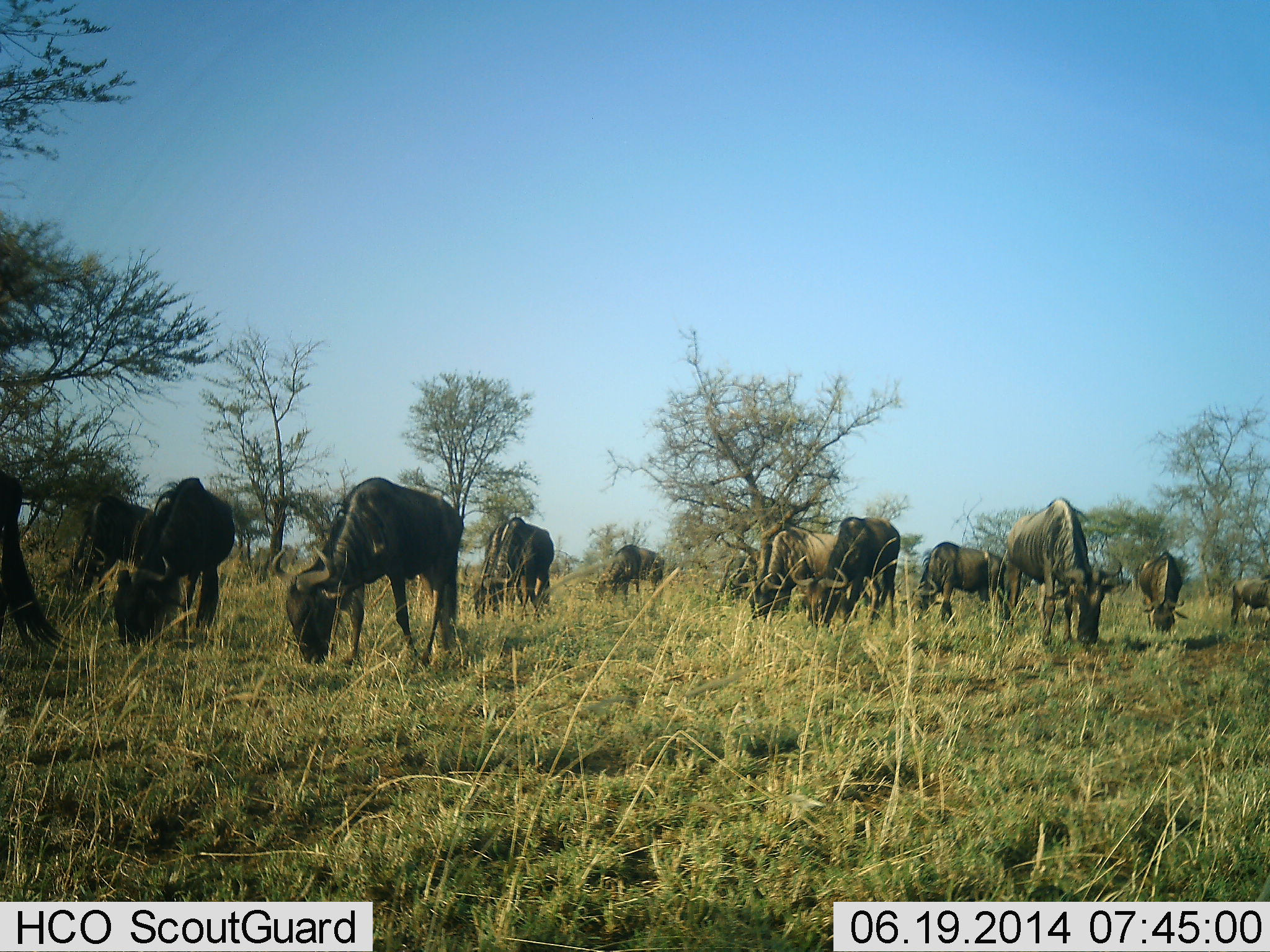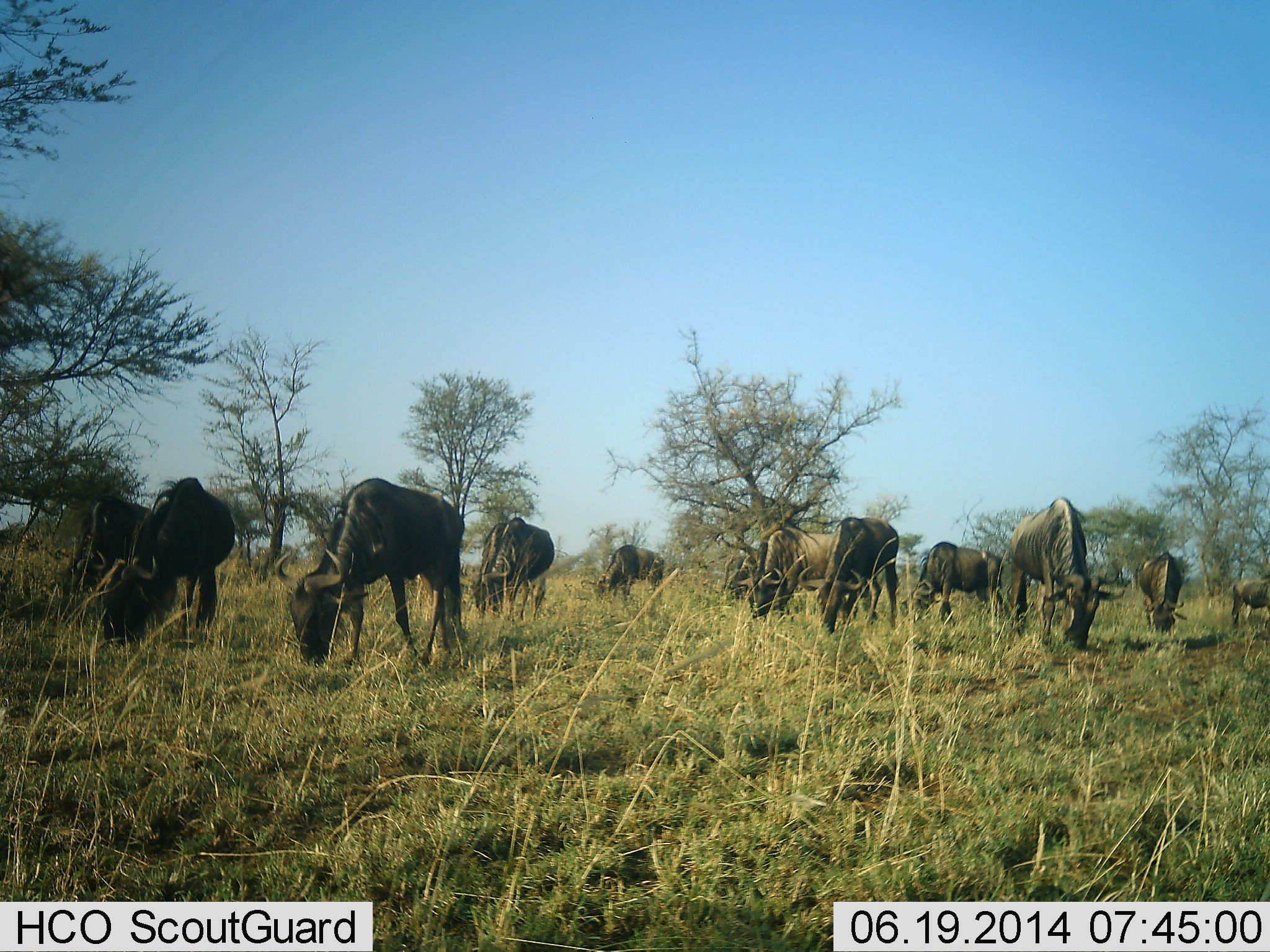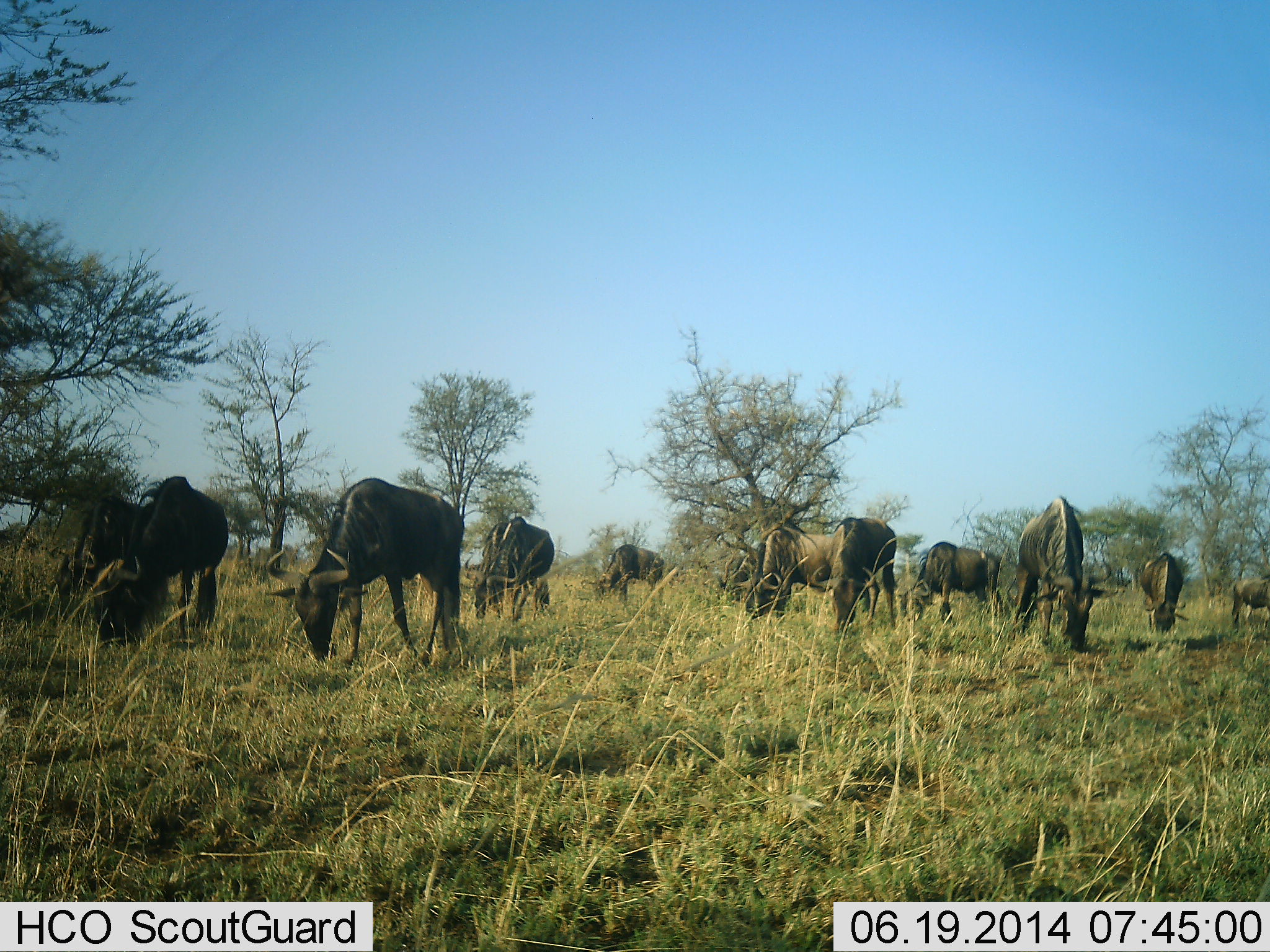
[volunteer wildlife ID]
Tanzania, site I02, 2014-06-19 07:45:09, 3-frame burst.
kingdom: Animalia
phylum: Chordata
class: Mammalia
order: Artiodactyla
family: Bovidae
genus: Connochaetes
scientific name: Connochaetes taurinus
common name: blue wildebeest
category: wildebeest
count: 11-50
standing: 40%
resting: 0%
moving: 30%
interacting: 0%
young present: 0%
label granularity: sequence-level